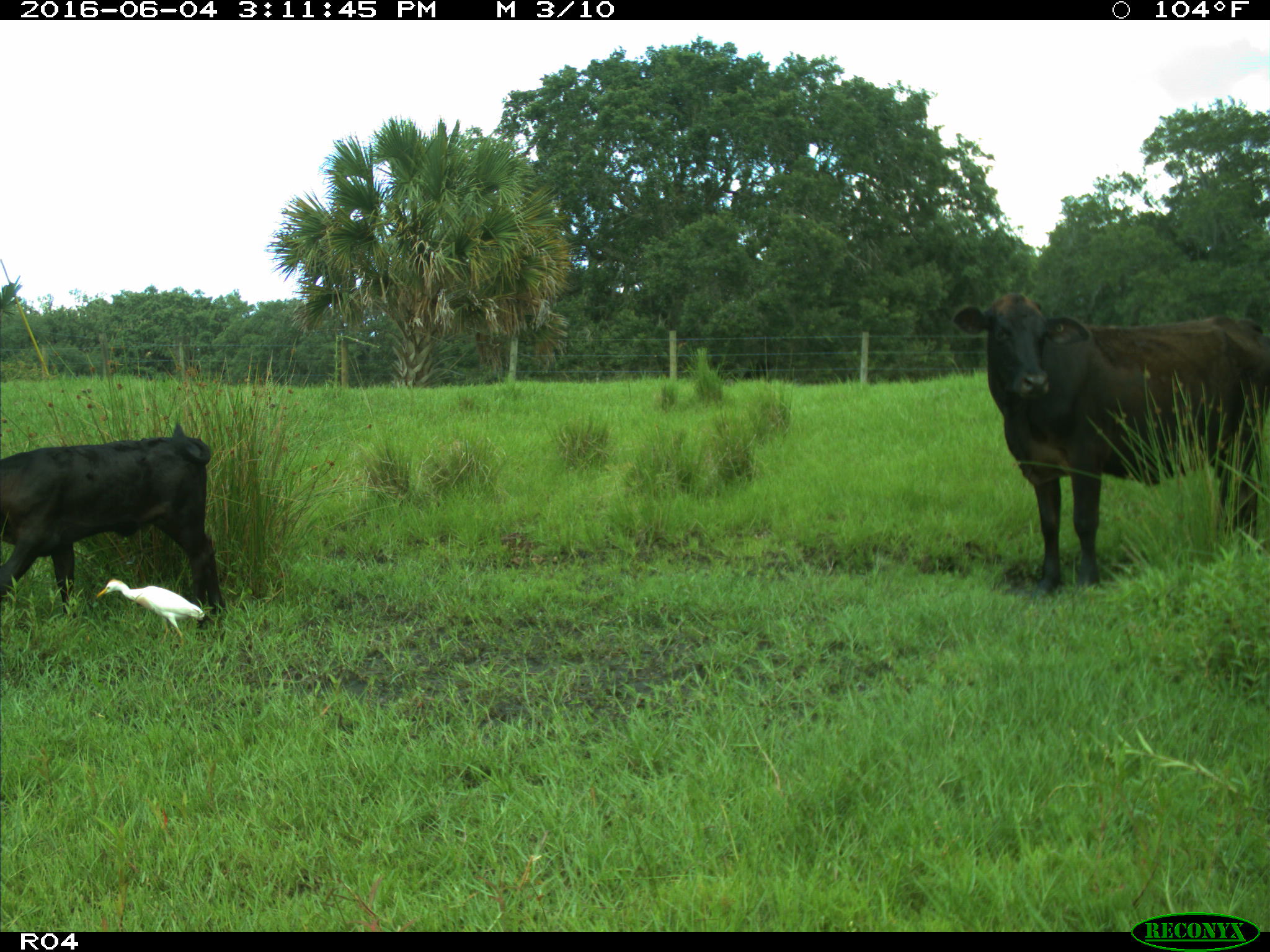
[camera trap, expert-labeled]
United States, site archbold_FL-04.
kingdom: Animalia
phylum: Chordata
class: Mammalia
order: Artiodactyla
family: Bovidae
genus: Bos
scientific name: Bos taurus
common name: domestic cow